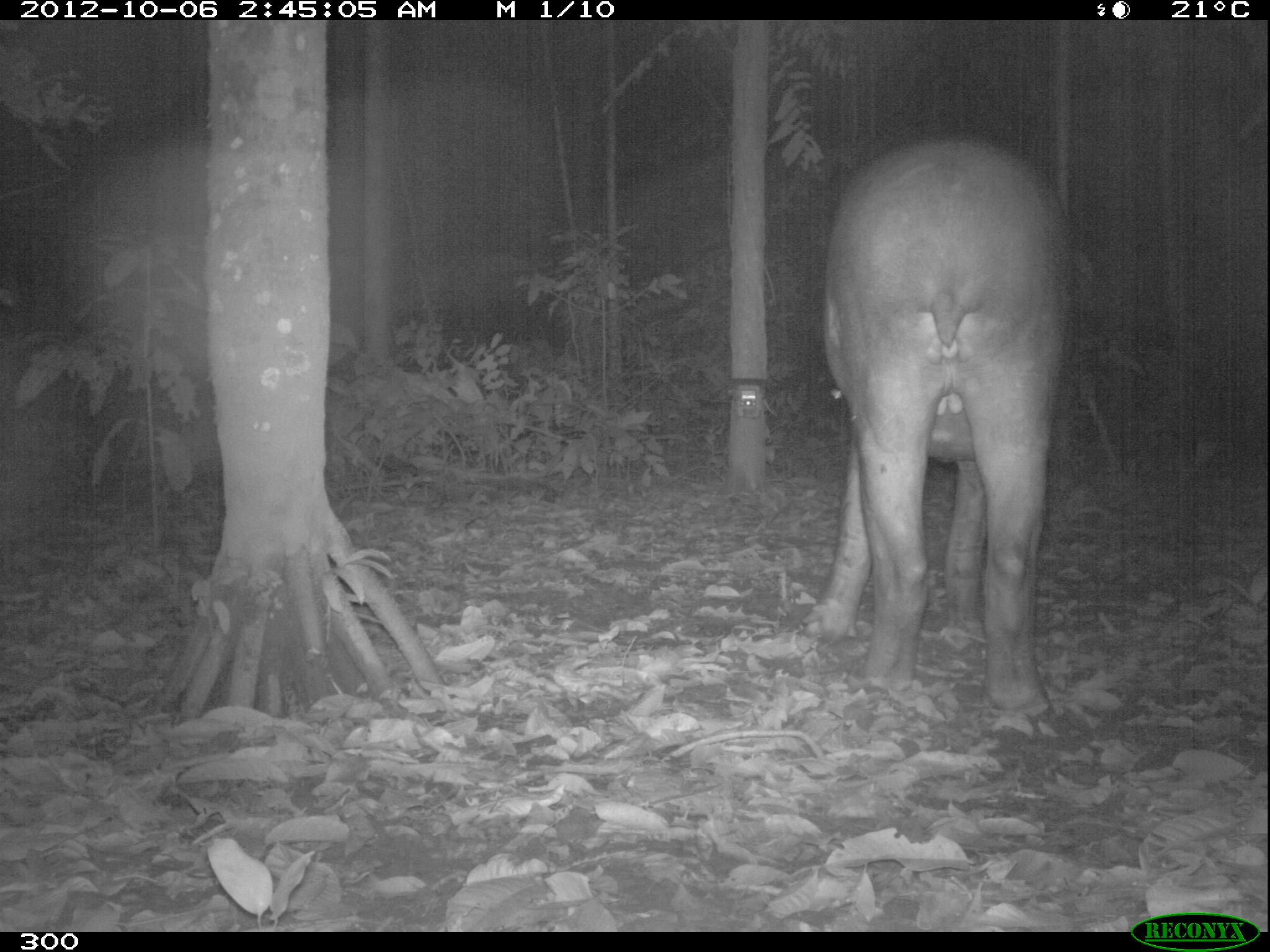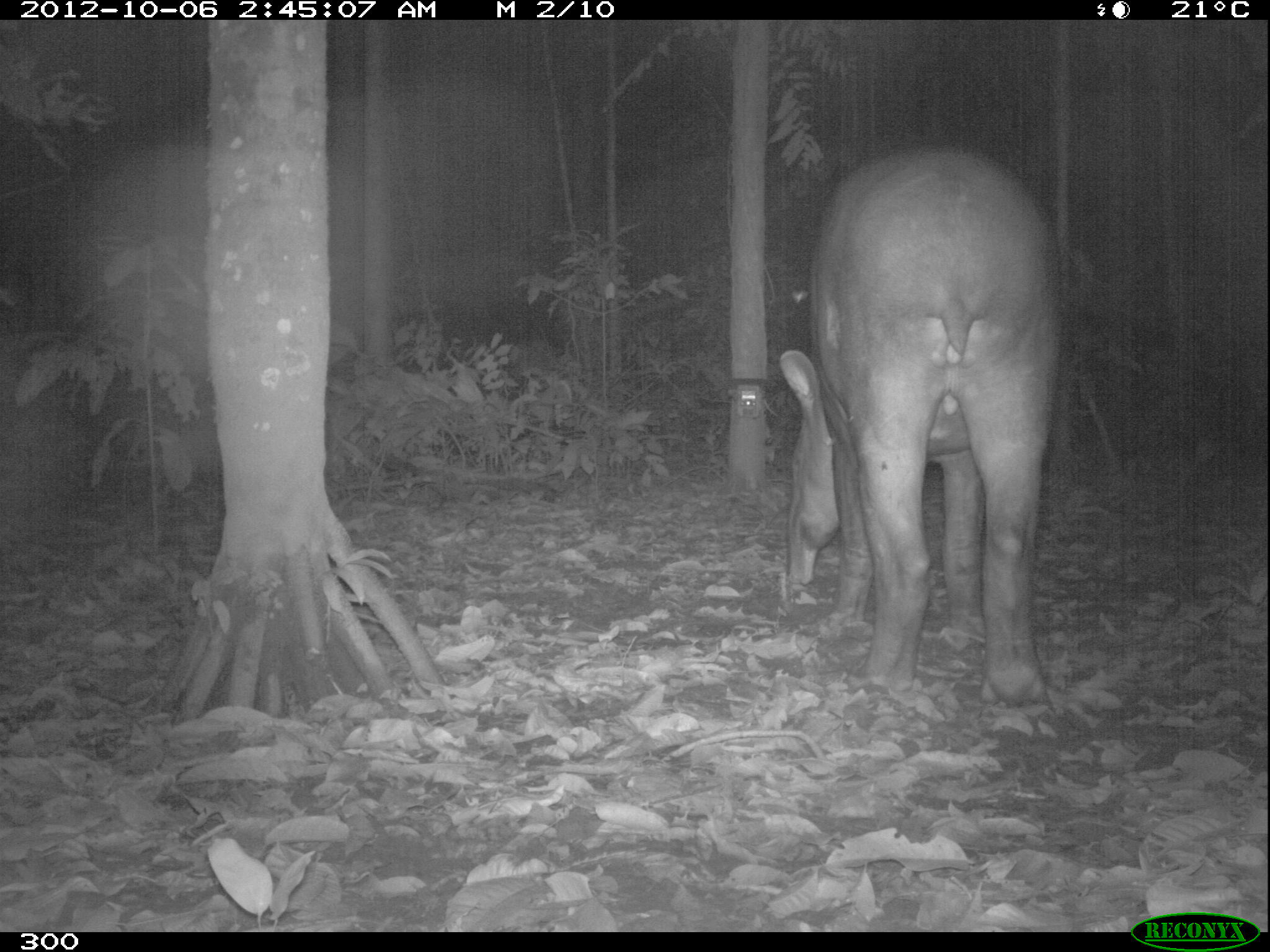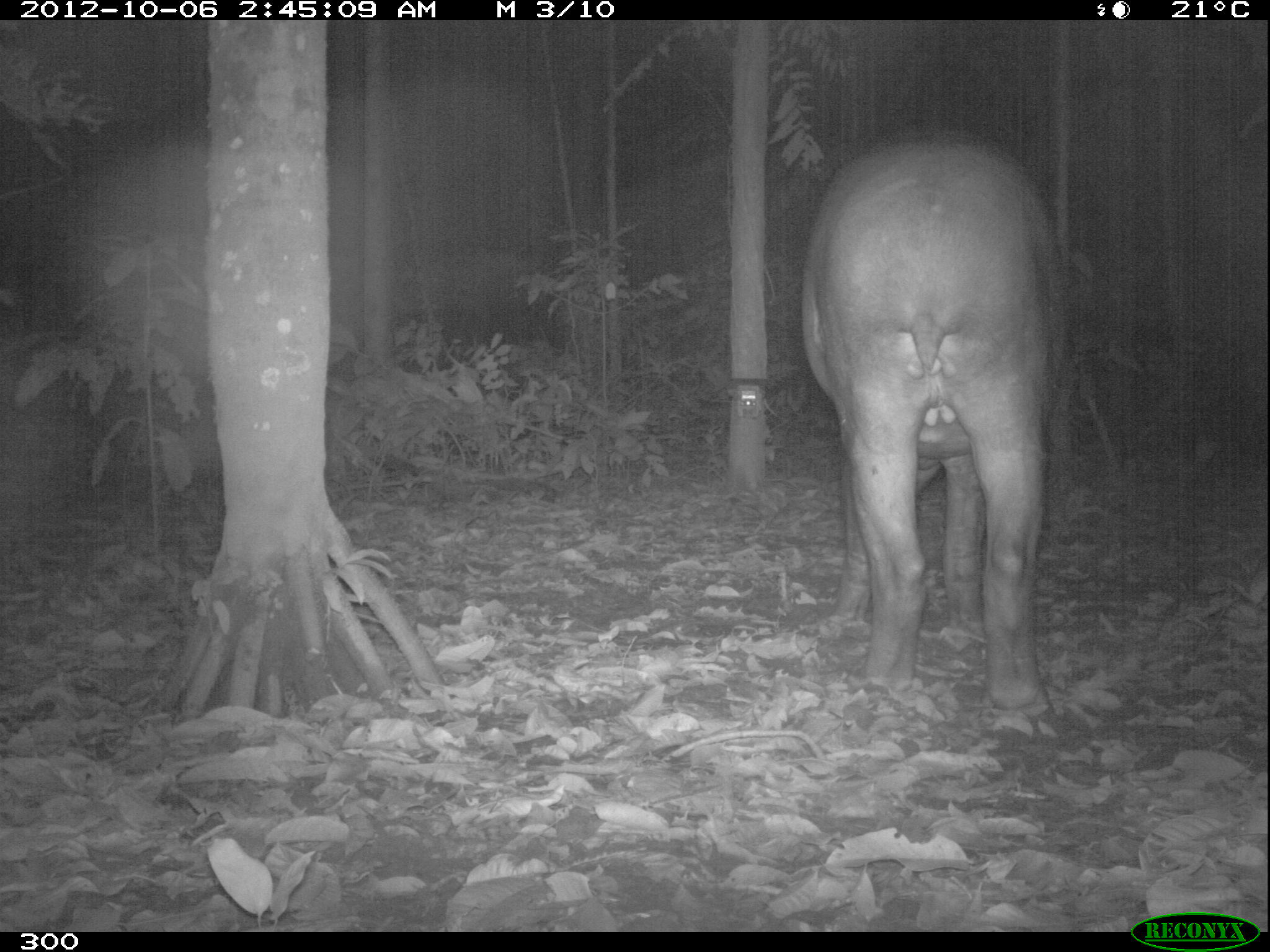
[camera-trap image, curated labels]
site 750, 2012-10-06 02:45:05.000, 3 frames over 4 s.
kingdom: Animalia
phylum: Chordata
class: Mammalia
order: Perissodactyla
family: Tapiridae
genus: Tapirus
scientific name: Tapirus terrestris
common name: south american tapir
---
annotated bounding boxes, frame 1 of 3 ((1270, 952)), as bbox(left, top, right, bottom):
tapirus terrestris: bbox(807, 139, 1077, 713)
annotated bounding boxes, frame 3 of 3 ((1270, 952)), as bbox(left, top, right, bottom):
tapirus terrestris: bbox(799, 128, 1063, 721)